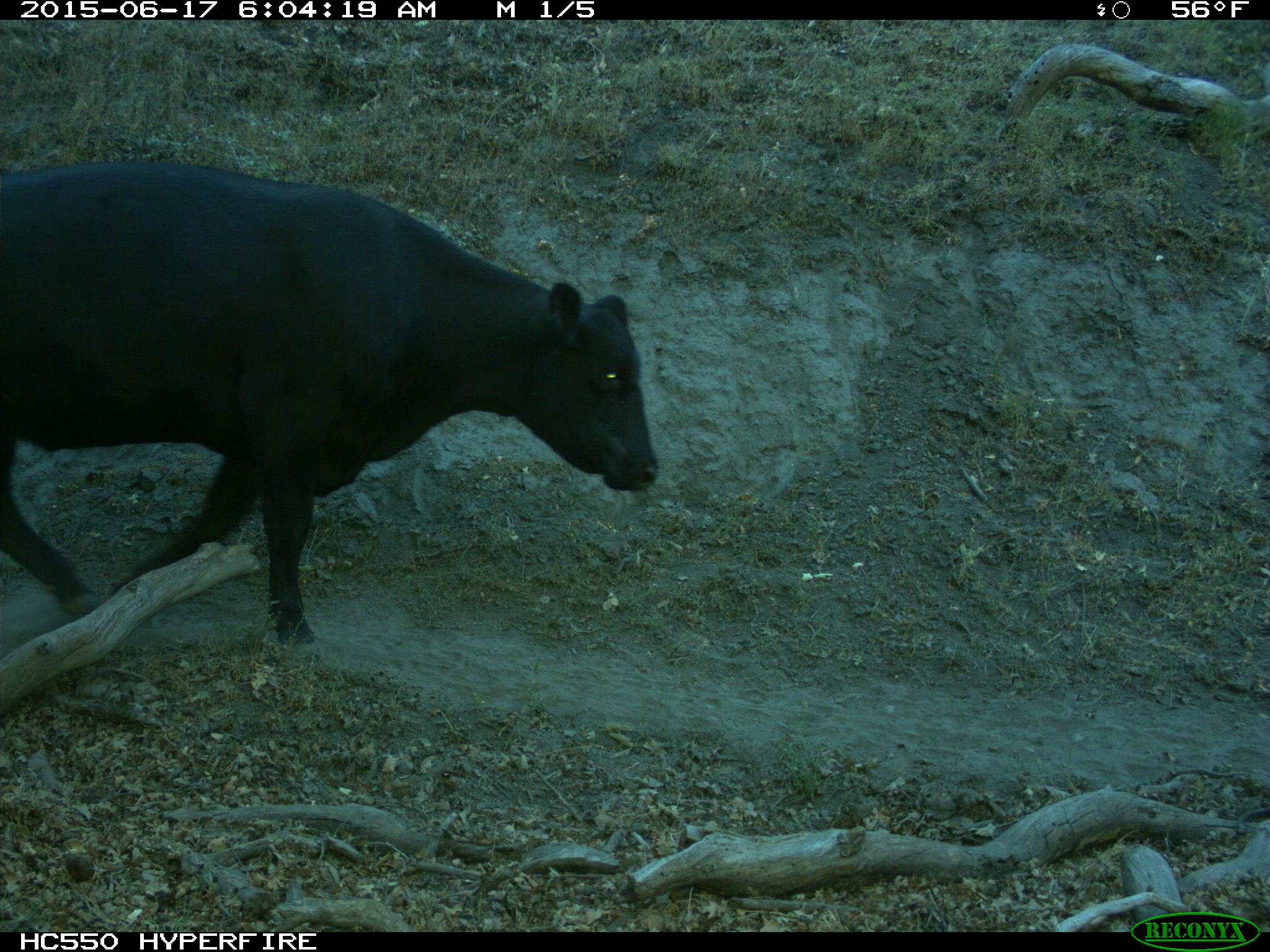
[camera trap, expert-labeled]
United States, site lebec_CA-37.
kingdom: Animalia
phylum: Chordata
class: Mammalia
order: Artiodactyla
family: Bovidae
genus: Bos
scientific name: Bos taurus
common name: domestic cow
Bos taurus (domestic cow).